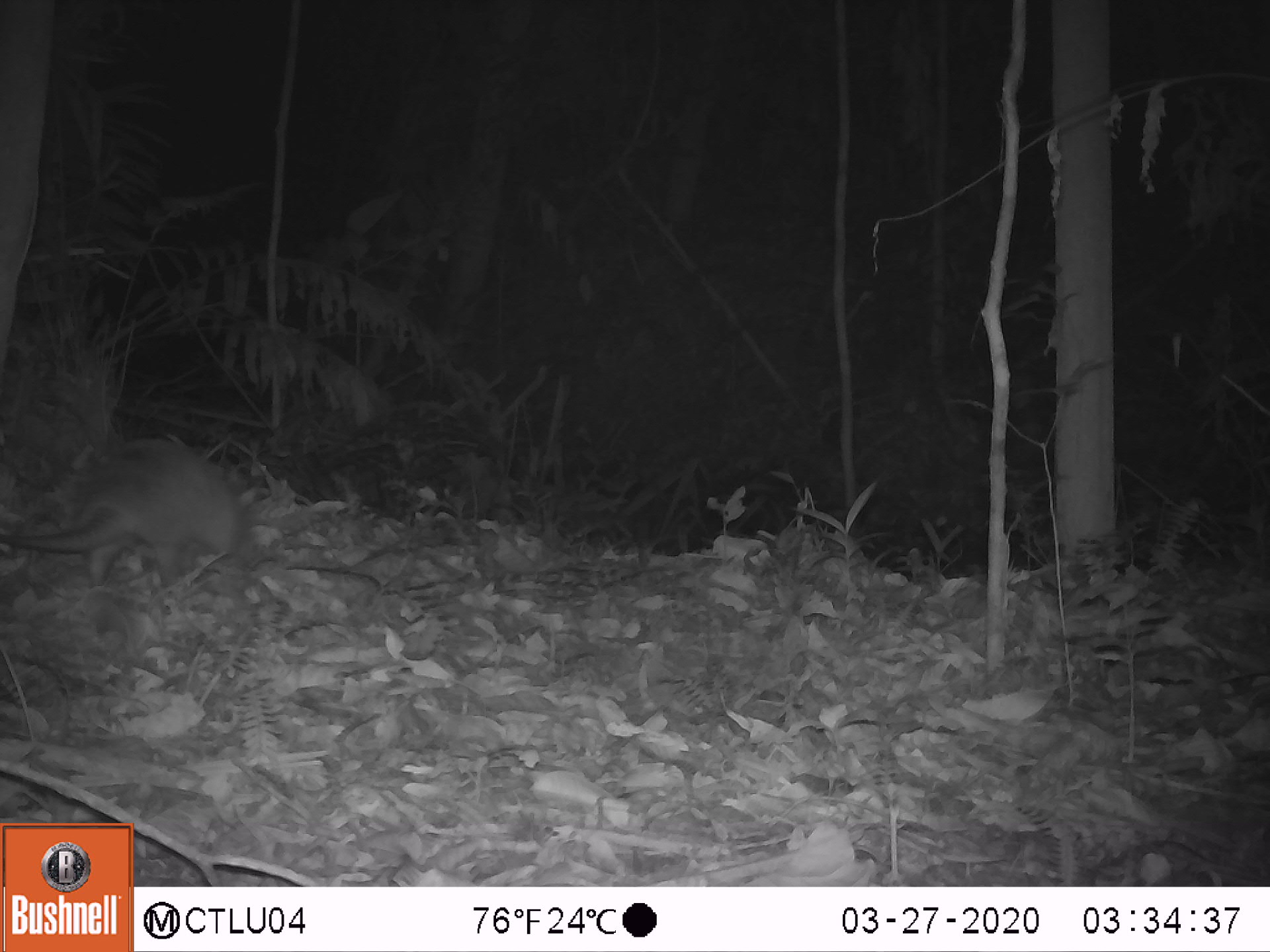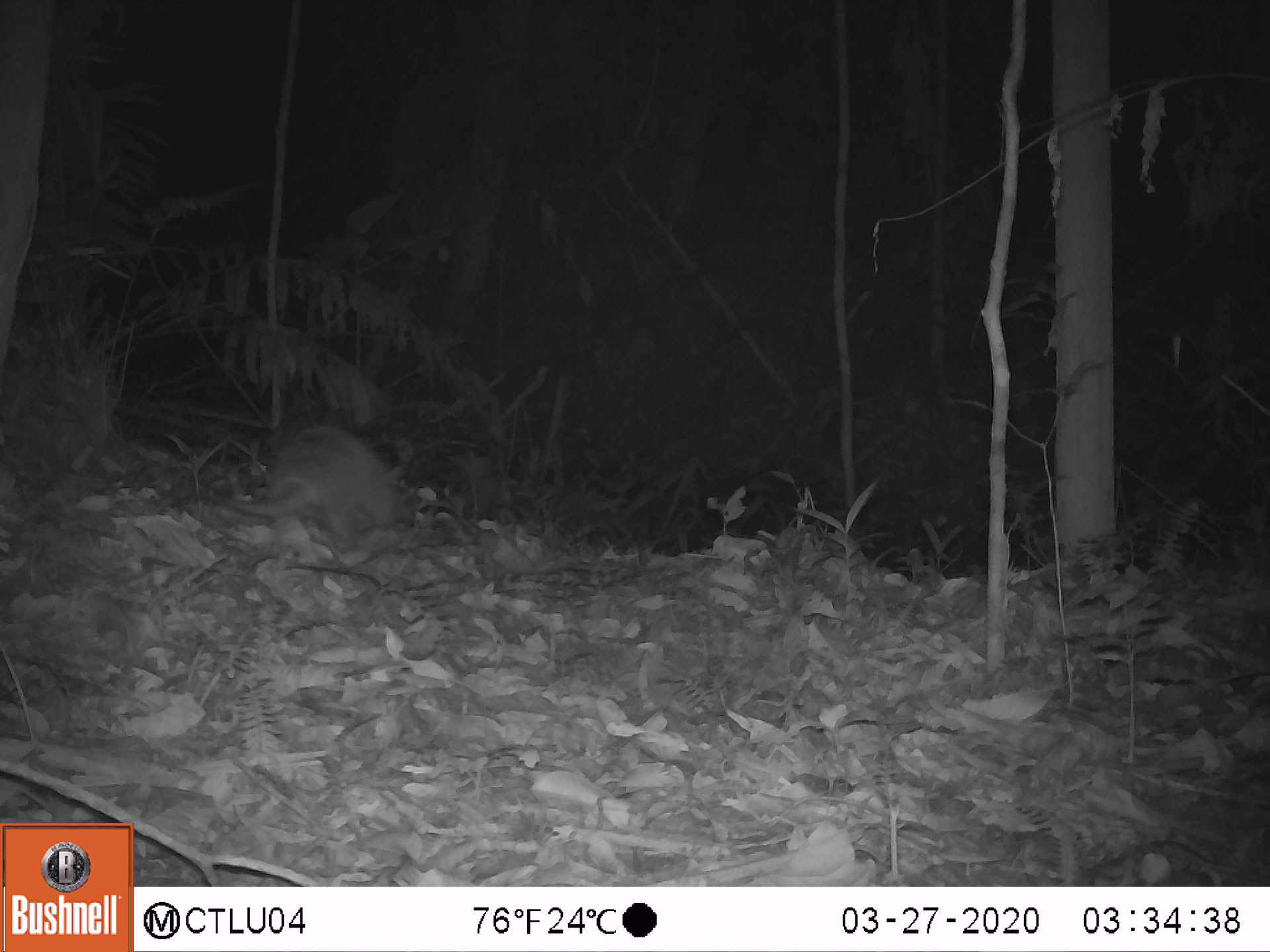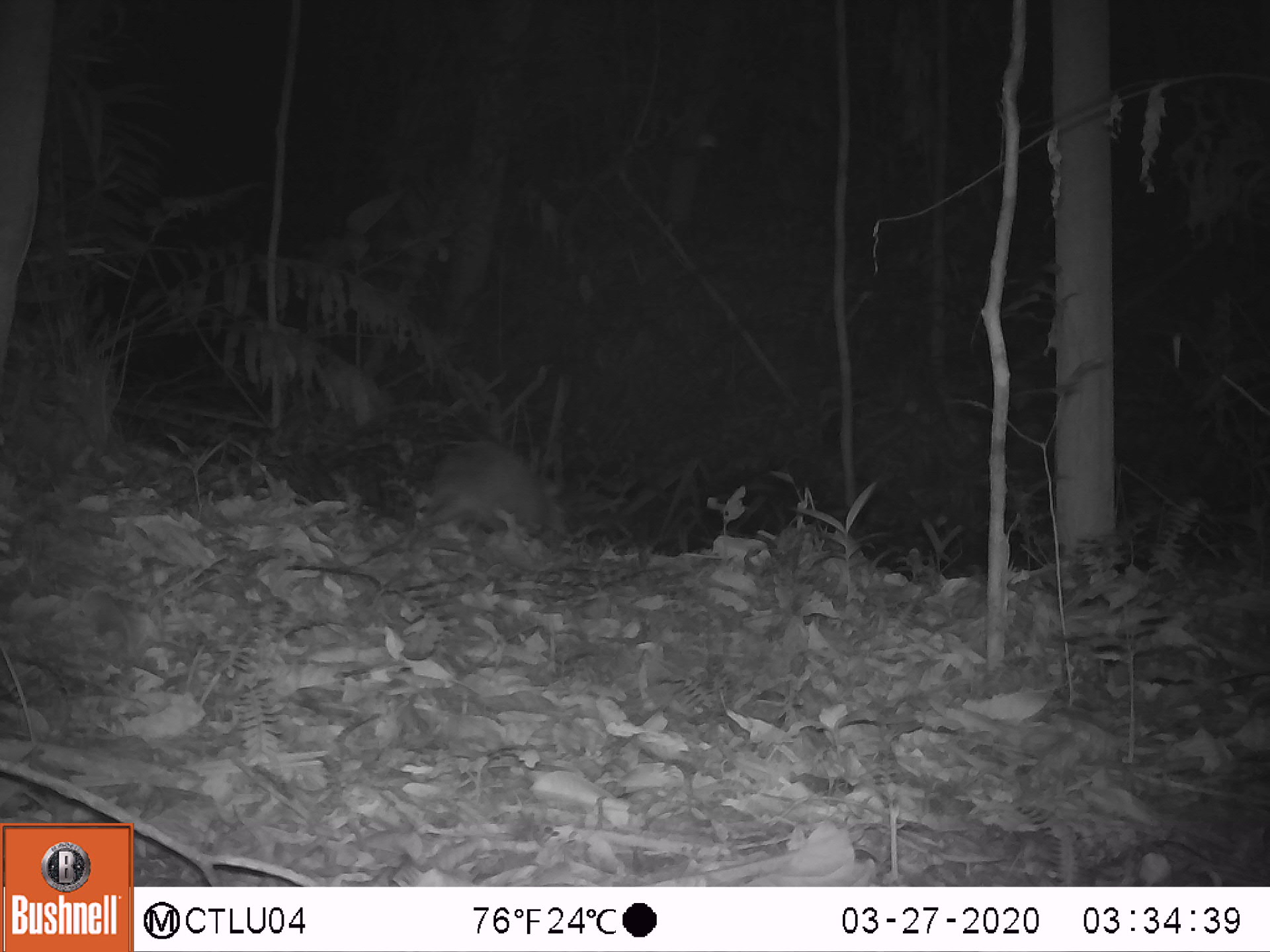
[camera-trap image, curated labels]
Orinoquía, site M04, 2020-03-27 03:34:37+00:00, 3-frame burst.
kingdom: Animalia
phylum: Chordata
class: Mammalia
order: Cingulata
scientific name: Cingulata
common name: armadillo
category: unknown armadillo